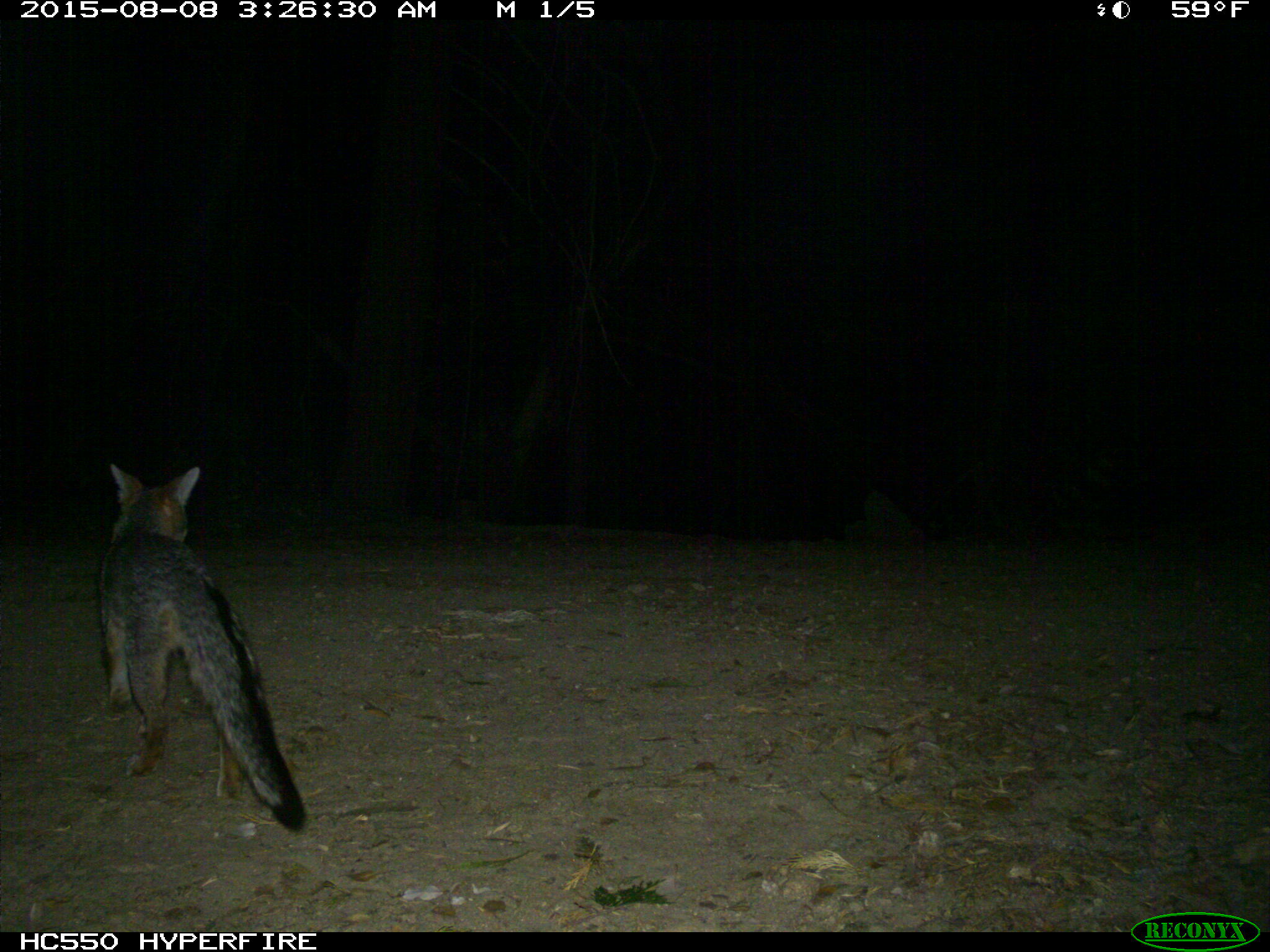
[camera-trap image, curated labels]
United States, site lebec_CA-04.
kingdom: Animalia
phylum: Chordata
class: Mammalia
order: Carnivora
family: Canidae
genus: Urocyon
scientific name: Urocyon cinereoargenteus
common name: gray fox